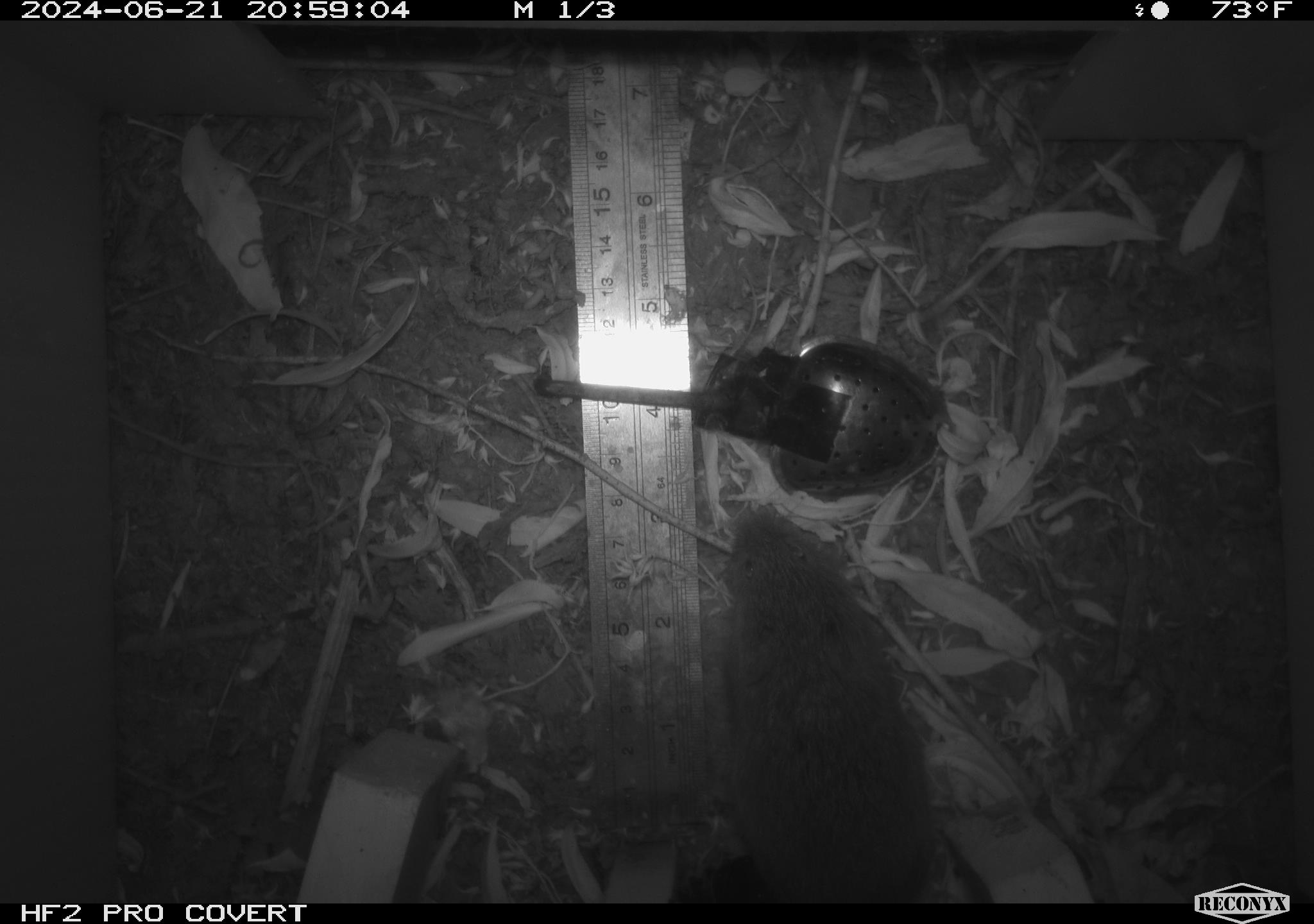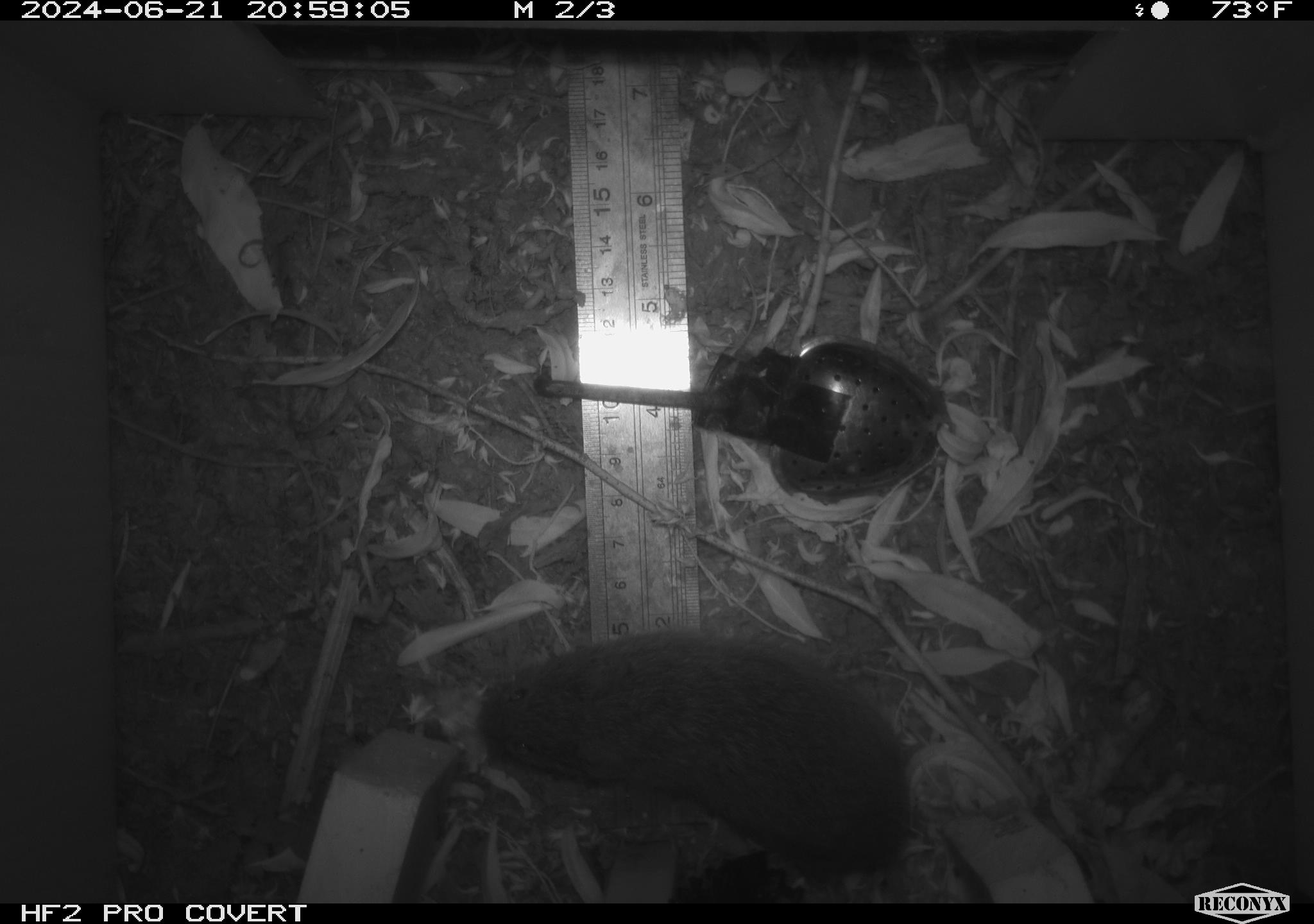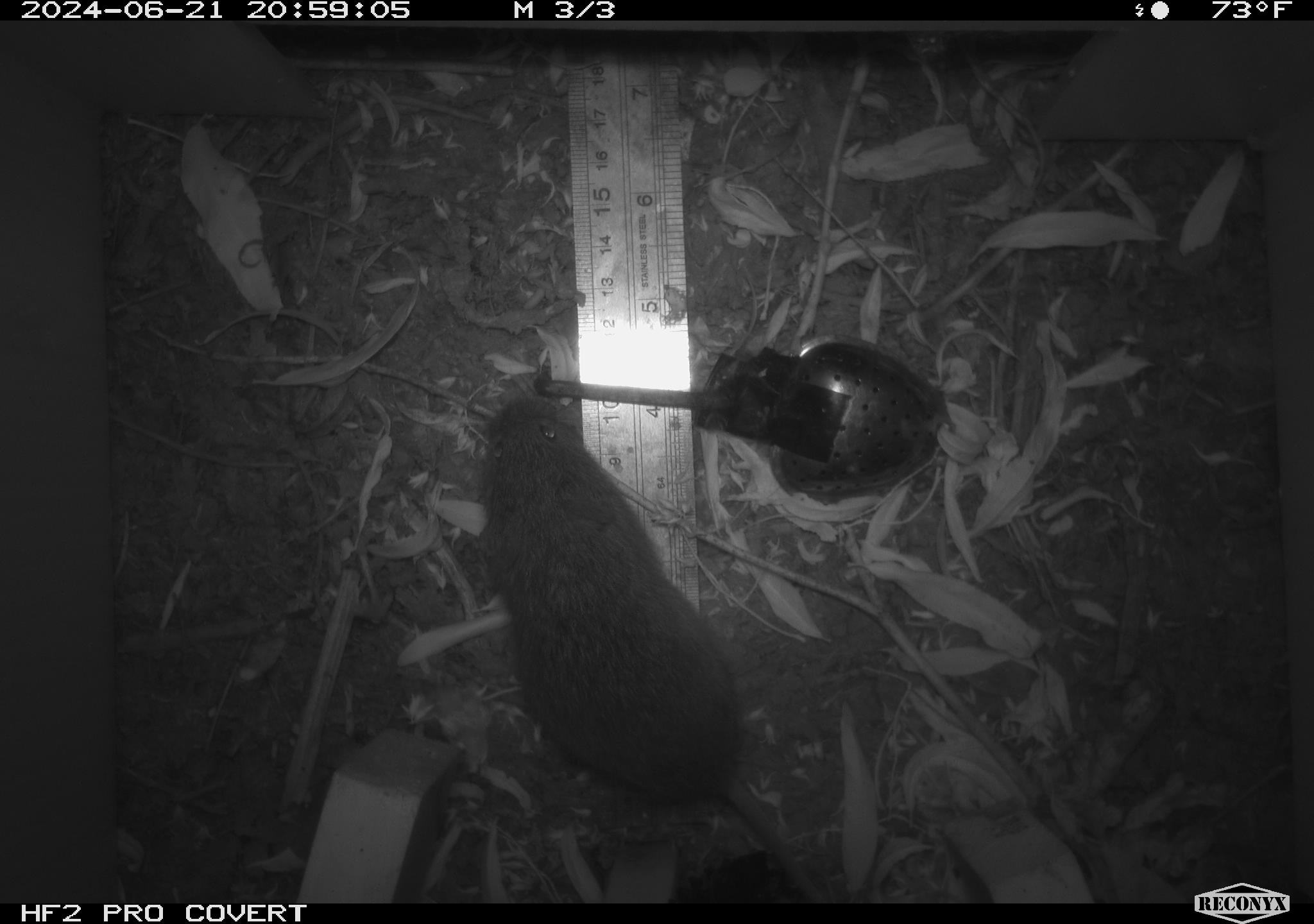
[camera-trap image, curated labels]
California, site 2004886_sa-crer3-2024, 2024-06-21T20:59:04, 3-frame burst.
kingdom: Animalia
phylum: Chordata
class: Mammalia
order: Rodentia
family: Cricetidae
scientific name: Arvicolinae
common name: voles, lemmings, and muskrats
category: arvicolinae subfamily